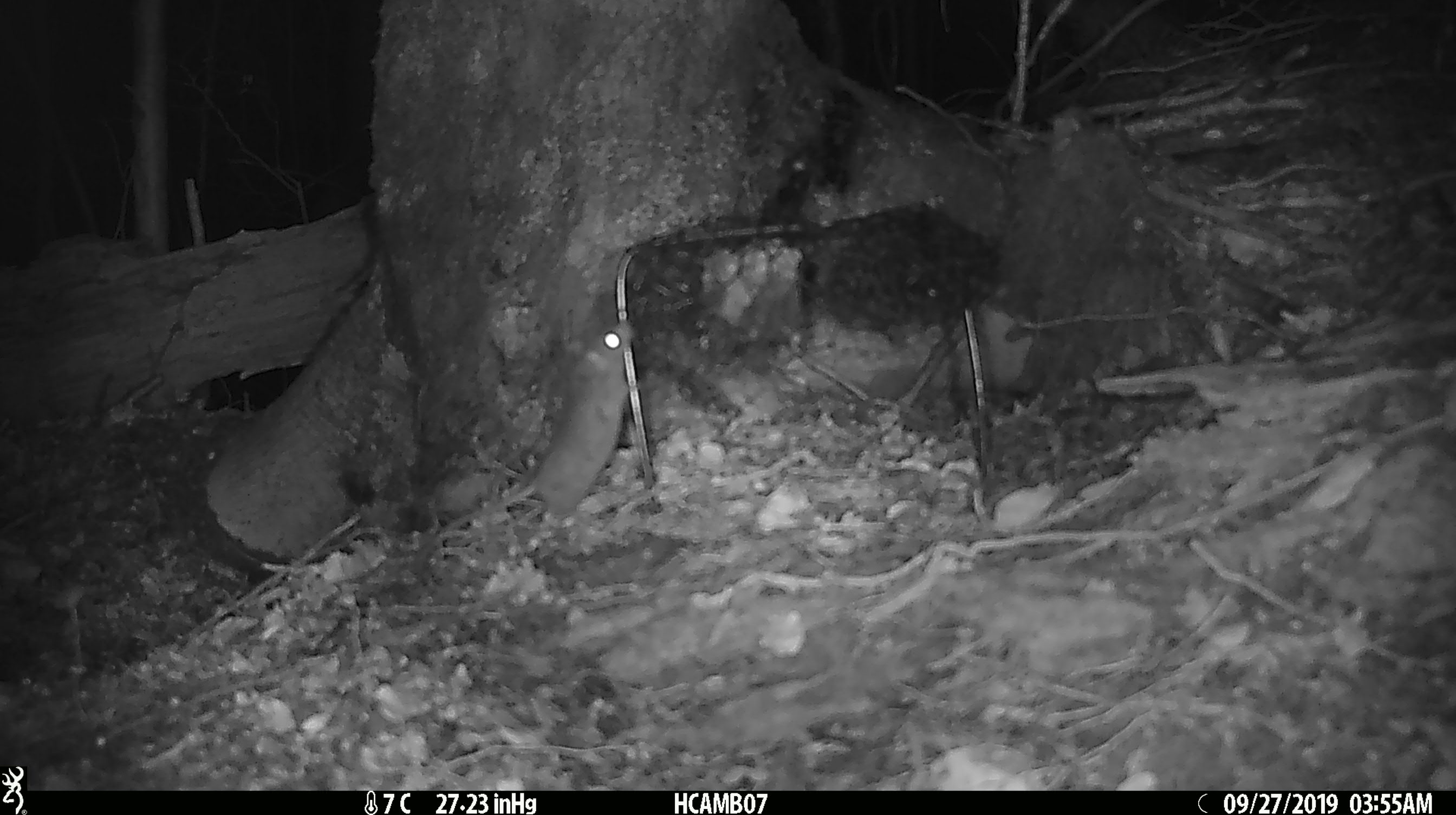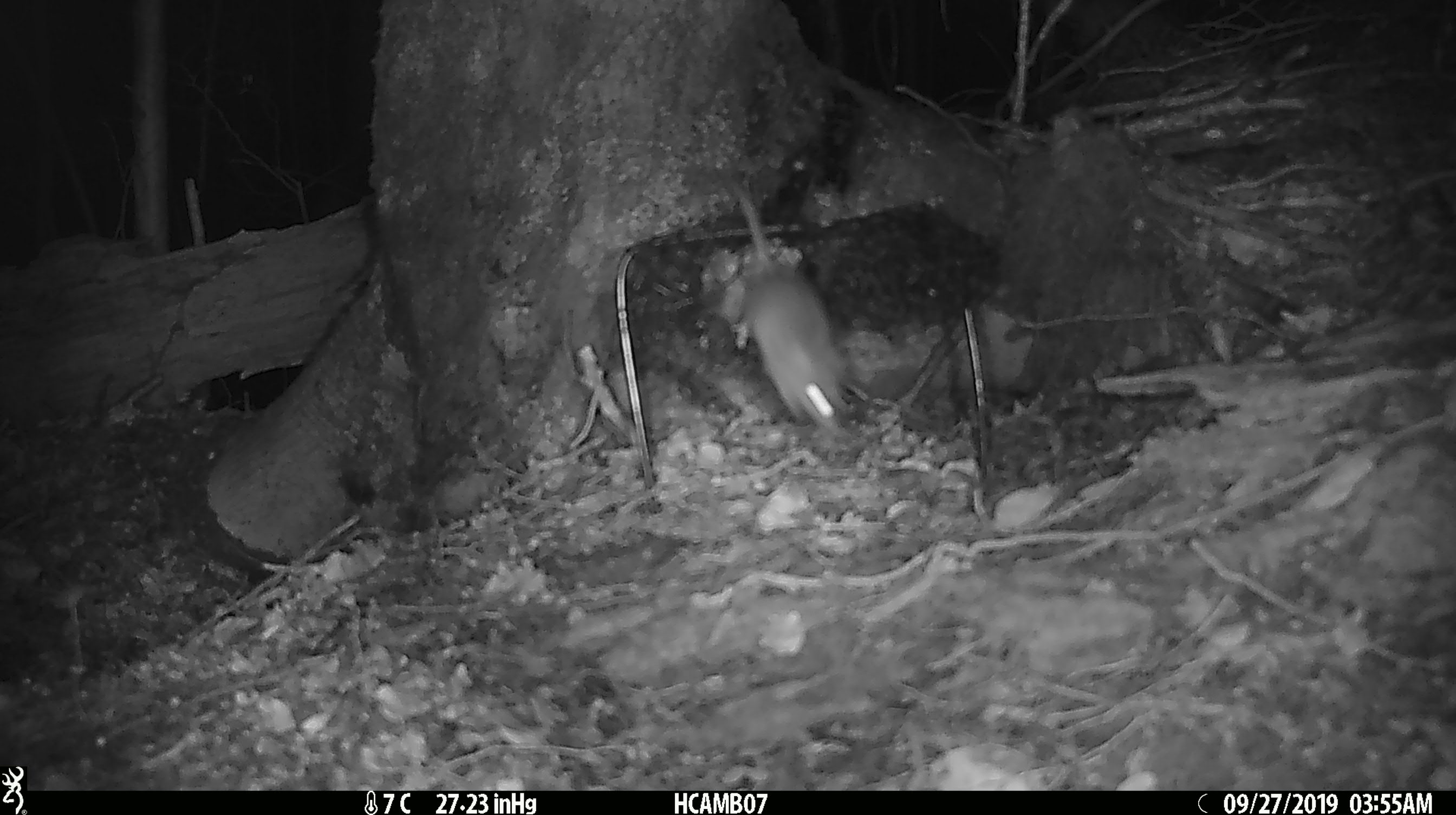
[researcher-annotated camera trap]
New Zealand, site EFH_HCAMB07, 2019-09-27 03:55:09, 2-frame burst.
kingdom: Animalia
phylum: Chordata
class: Mammalia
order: Rodentia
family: Muridae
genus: Mus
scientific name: Mus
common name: mouse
Mouse (Mus).